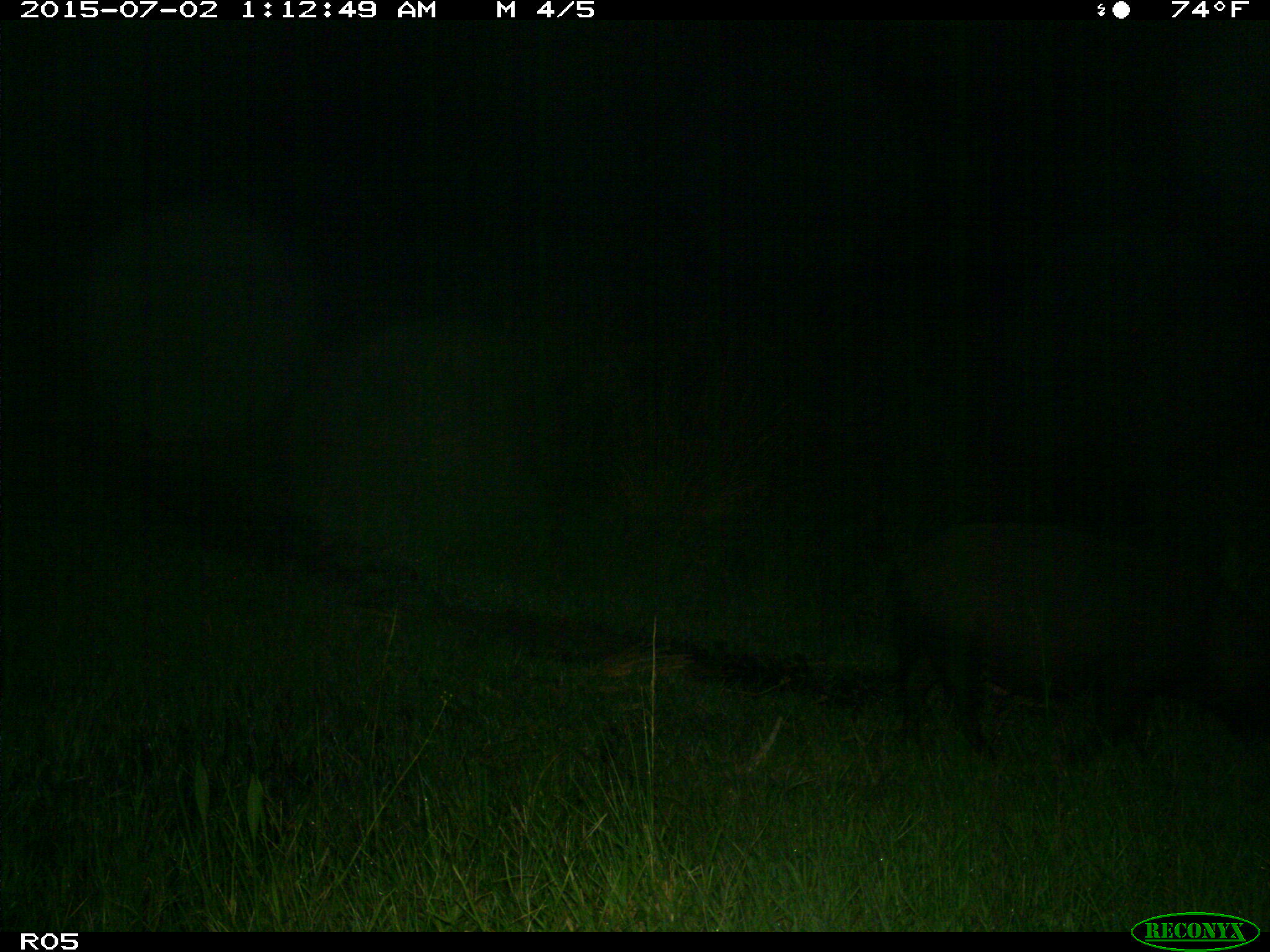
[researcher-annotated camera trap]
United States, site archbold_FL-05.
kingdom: Animalia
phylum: Chordata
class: Mammalia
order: Artiodactyla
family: Suidae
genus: Sus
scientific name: Sus scrofa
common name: wild boar